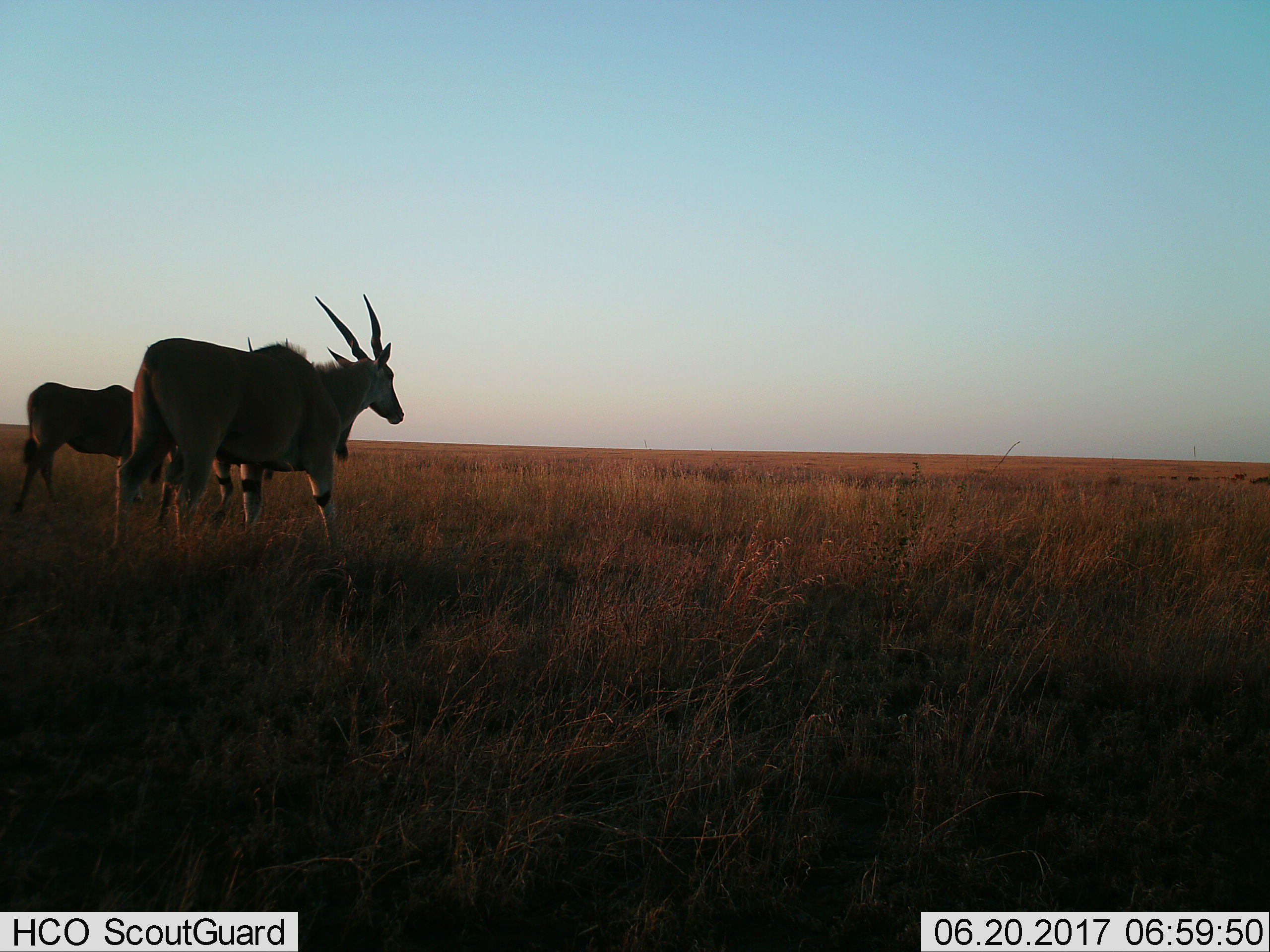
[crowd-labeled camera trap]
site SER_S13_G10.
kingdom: Animalia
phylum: Chordata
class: Mammalia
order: Artiodactyla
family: Bovidae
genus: Tragelaphus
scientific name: Tragelaphus oryx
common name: eland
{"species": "eland (Tragelaphus oryx)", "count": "2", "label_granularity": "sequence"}